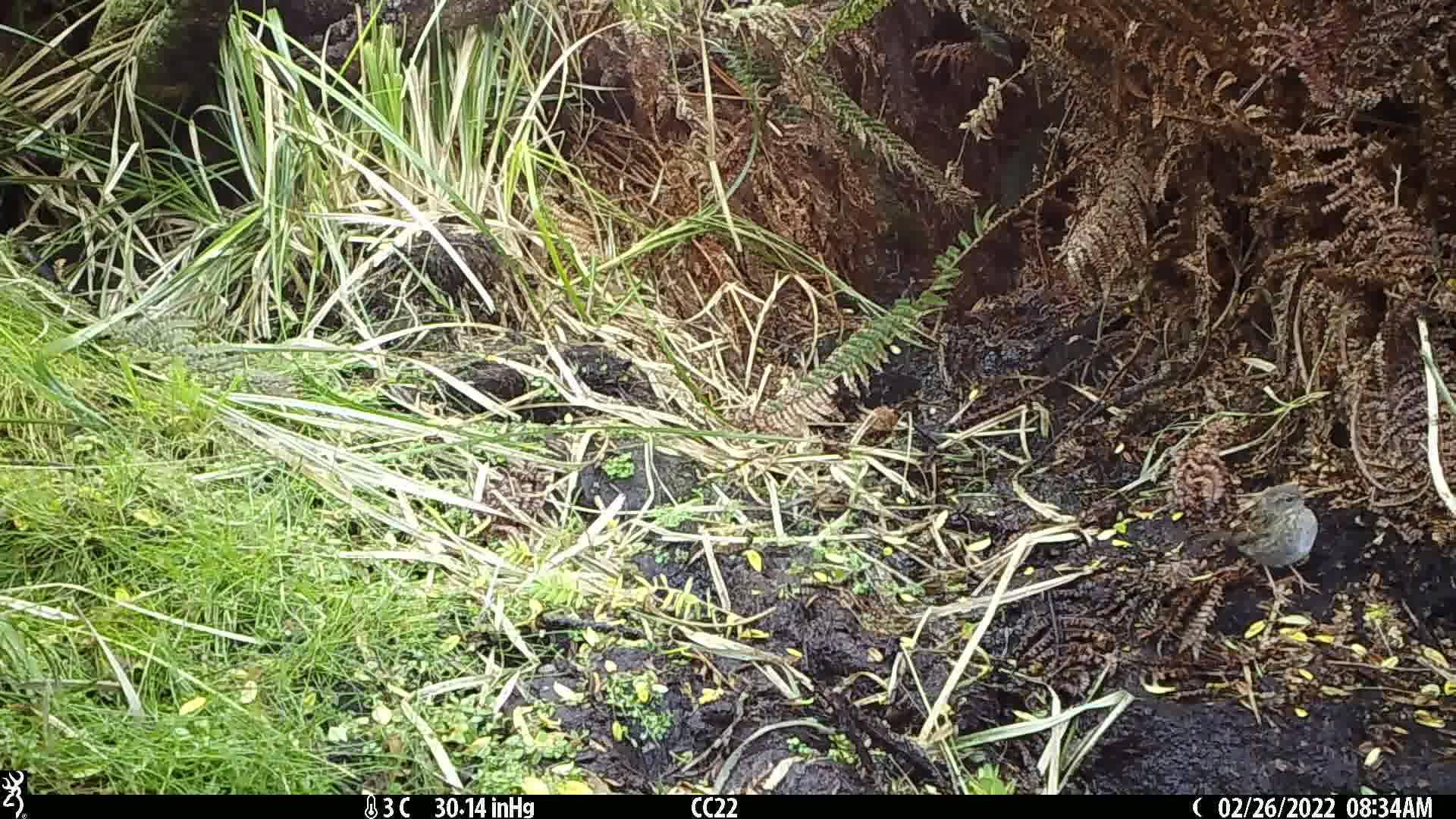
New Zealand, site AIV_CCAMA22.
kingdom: Animalia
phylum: Chordata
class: Aves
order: Passeriformes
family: Prunellidae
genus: Prunella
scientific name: Prunella modularis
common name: dunnock